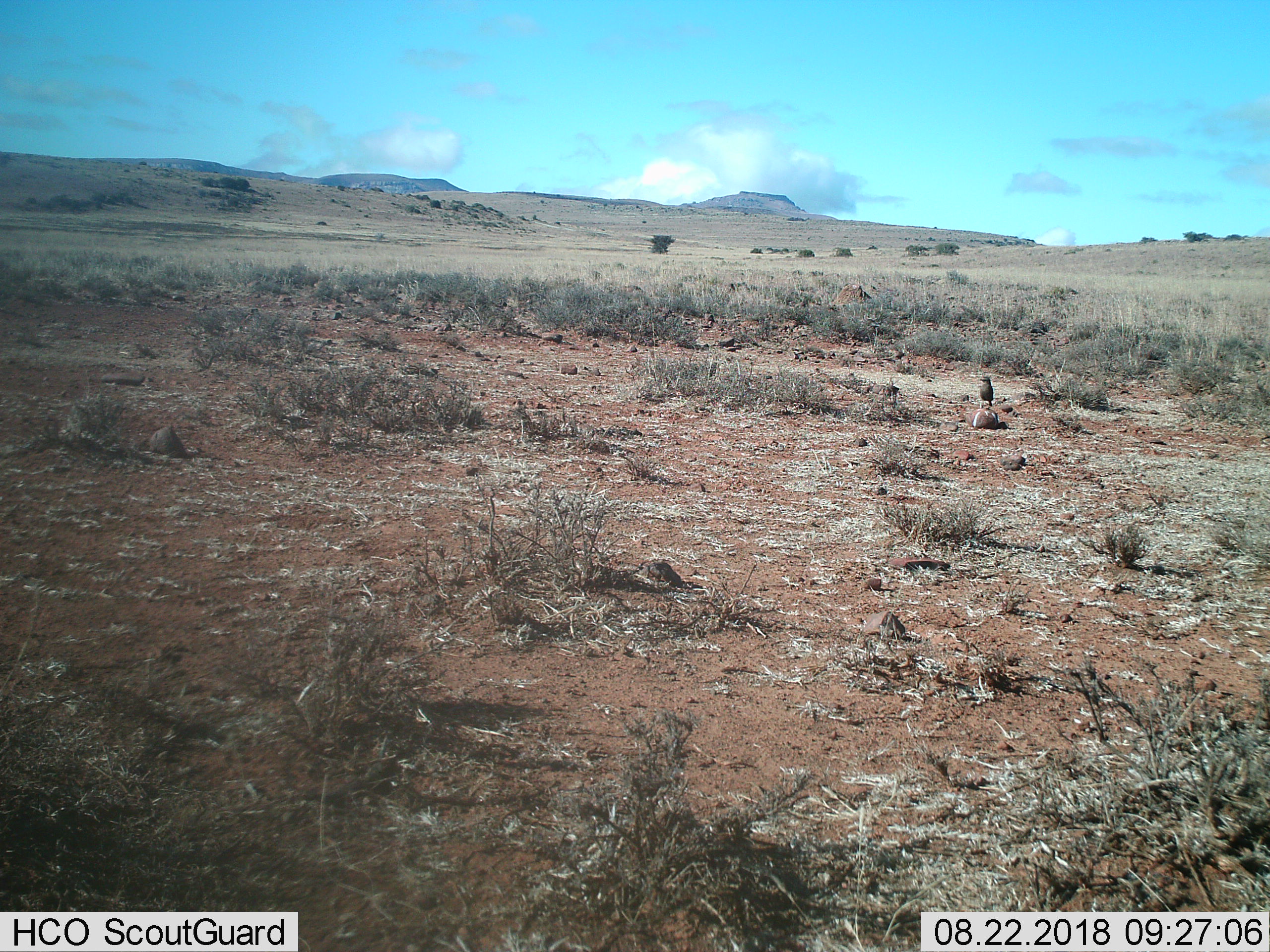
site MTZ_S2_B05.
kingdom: Animalia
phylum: Chordata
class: Aves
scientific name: Aves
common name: bird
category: birdother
Birdother (bird) (Aves), count 1. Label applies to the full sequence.